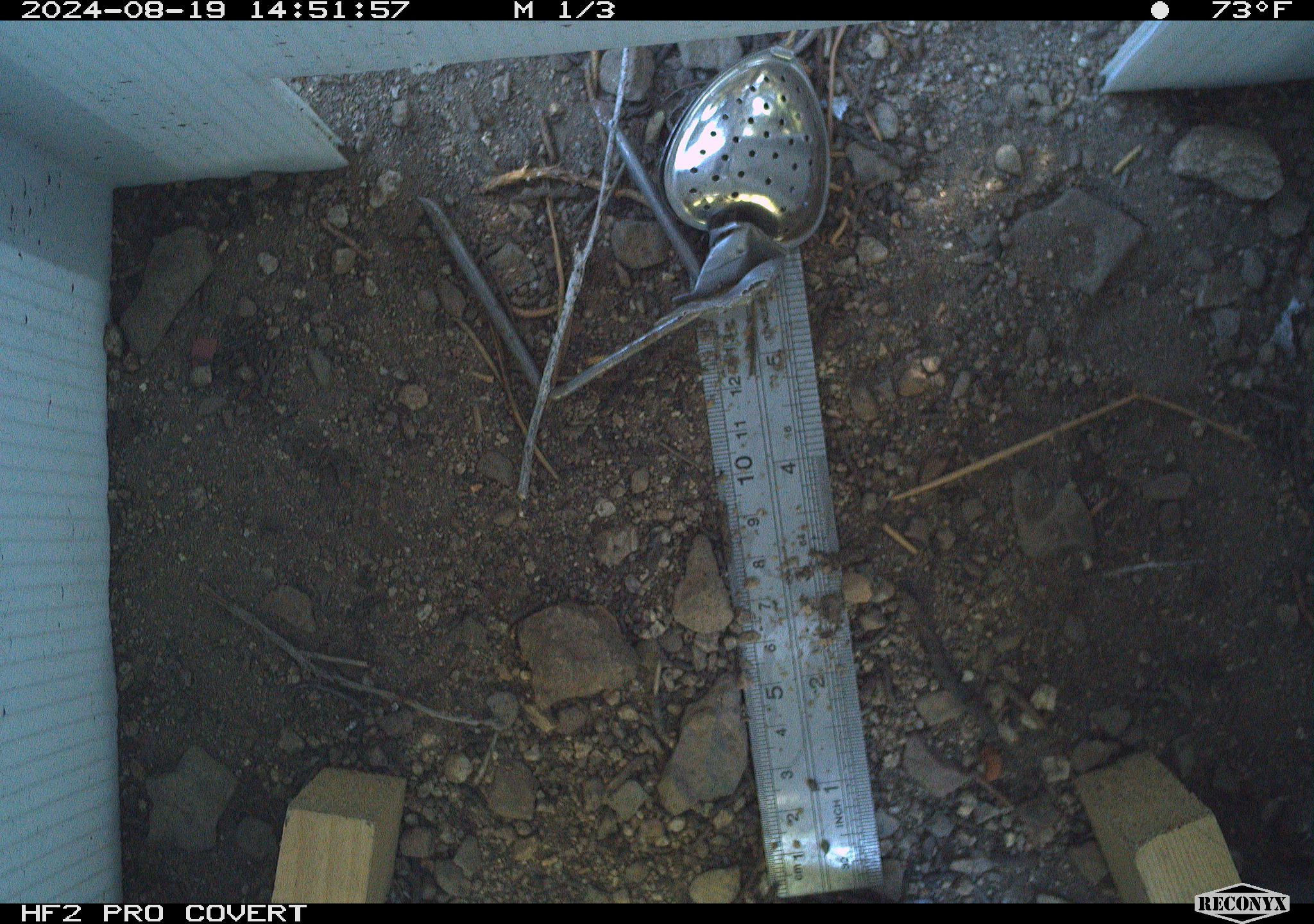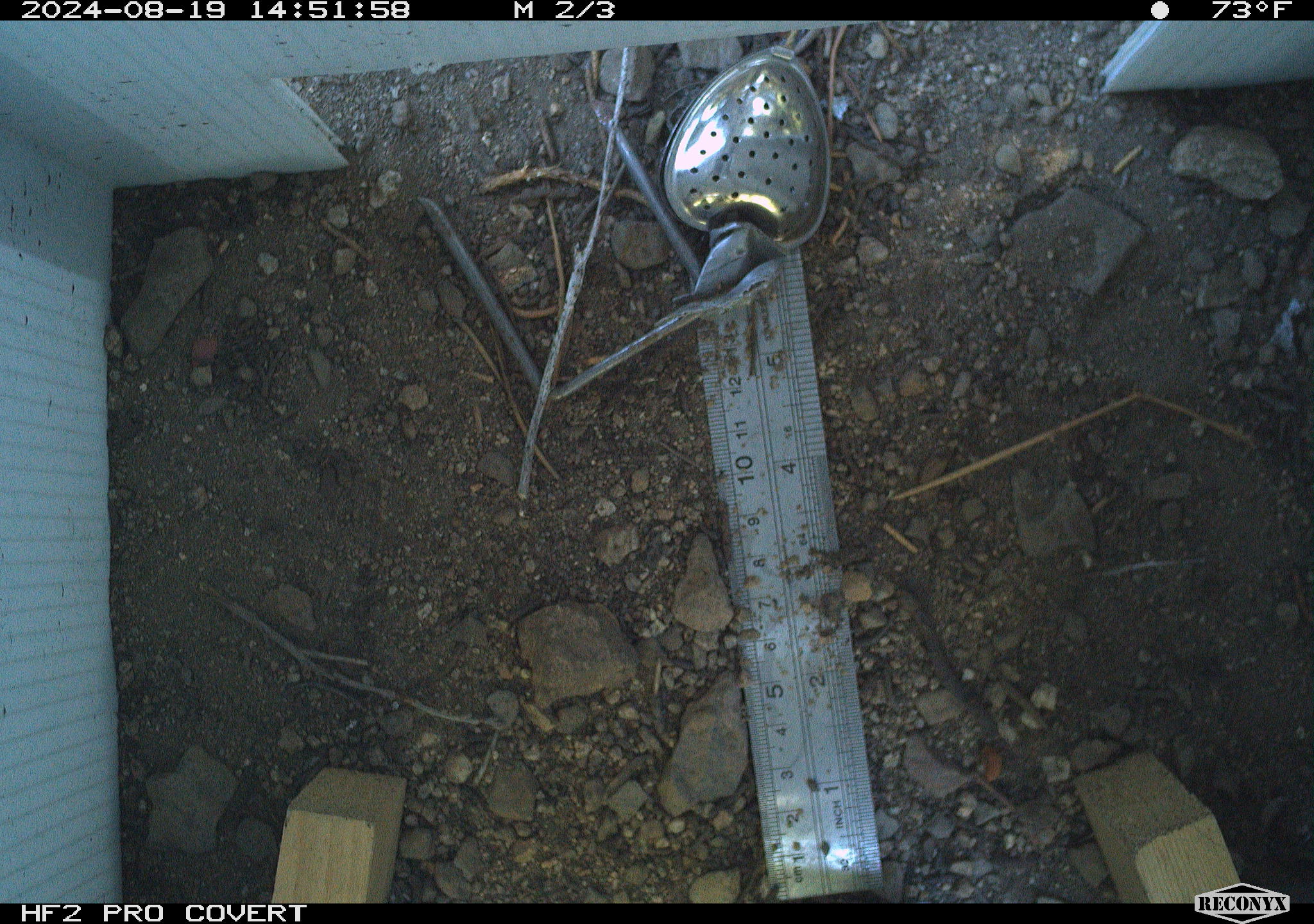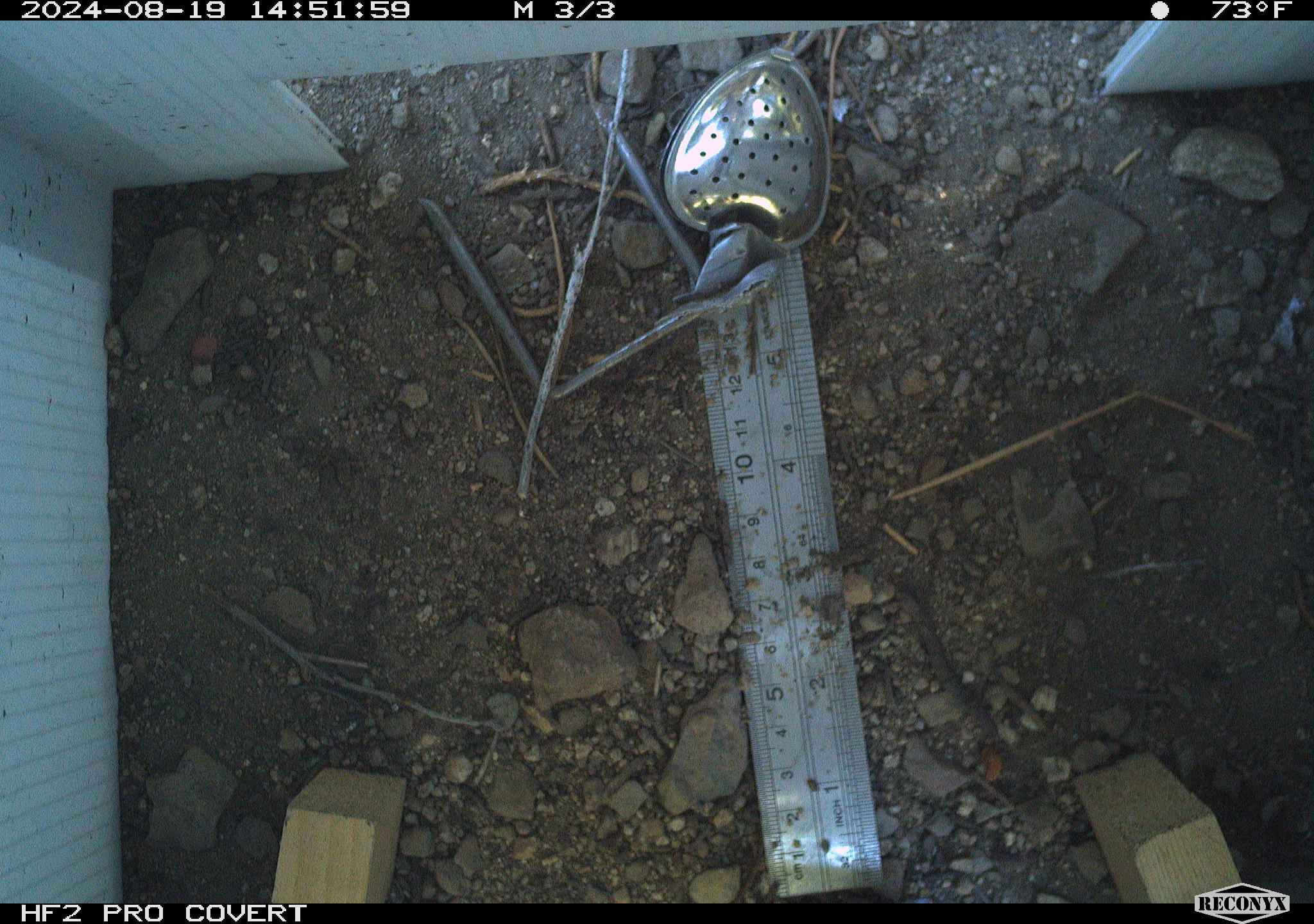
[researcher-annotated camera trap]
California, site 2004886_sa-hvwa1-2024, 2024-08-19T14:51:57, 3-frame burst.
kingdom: Animalia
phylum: Chordata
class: Mammalia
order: Rodentia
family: Sciuridae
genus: Neotamias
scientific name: Neotamias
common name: western chipmunks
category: neotamias species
Neotamias species (western chipmunks) (Neotamias).